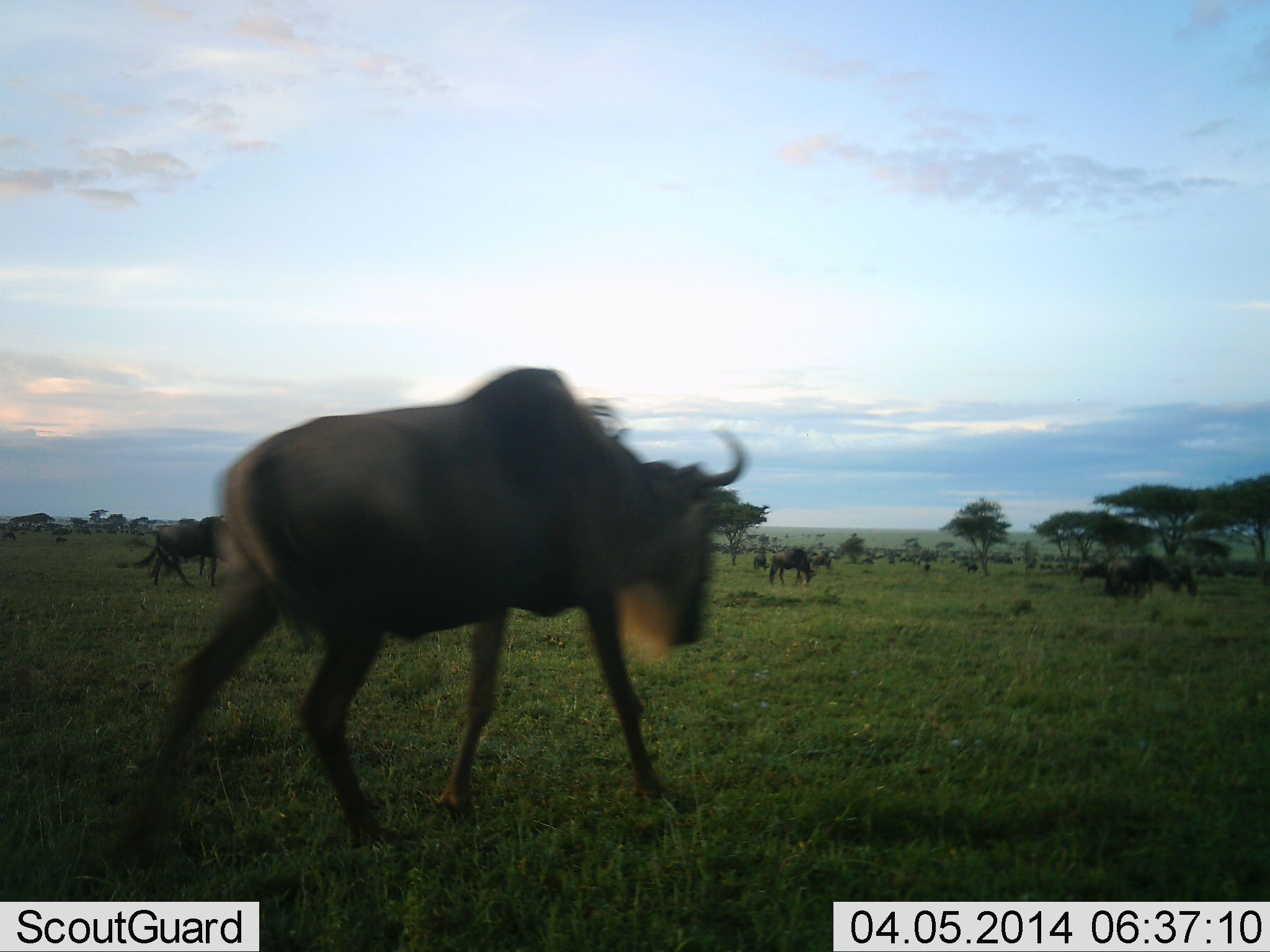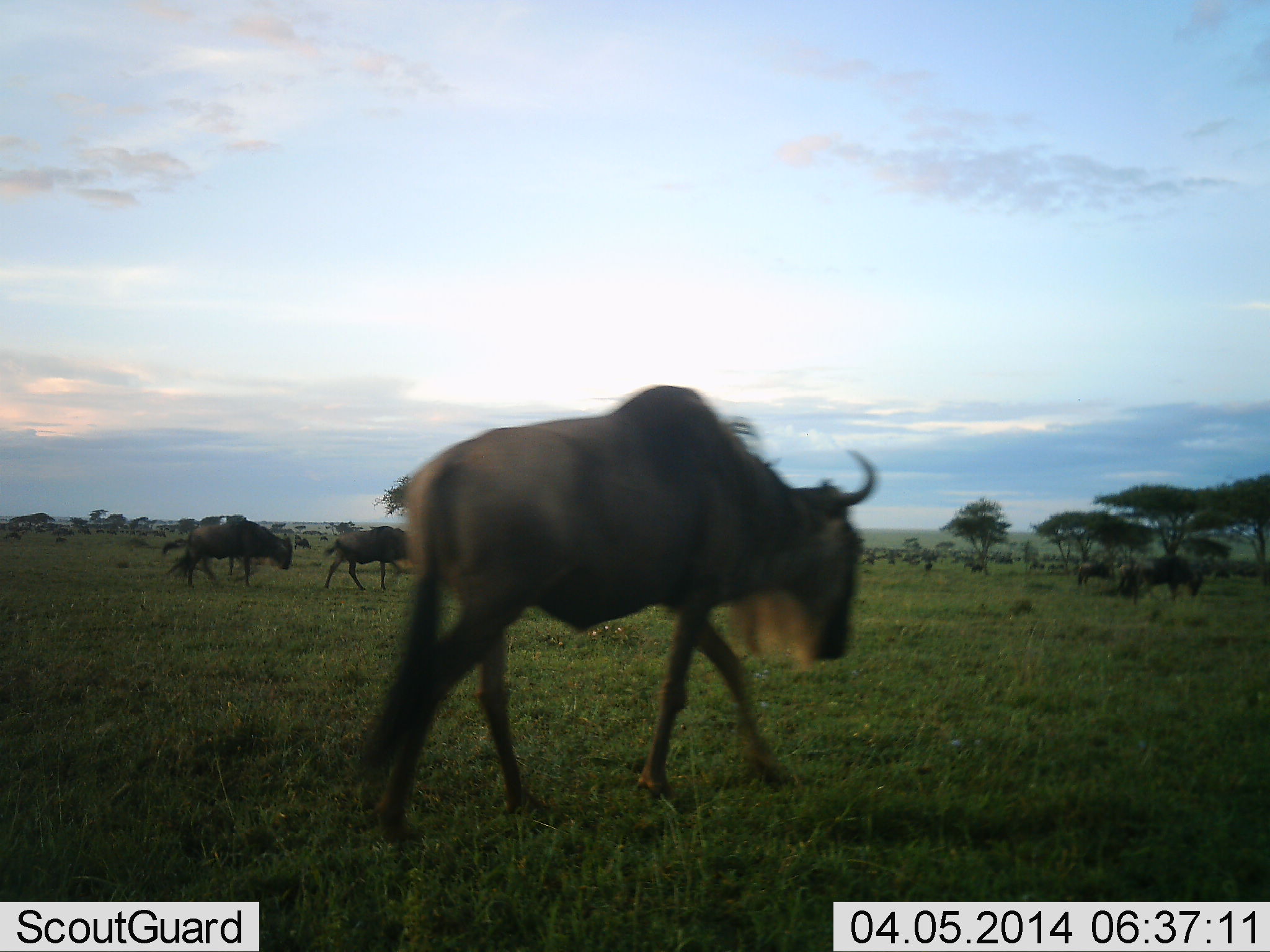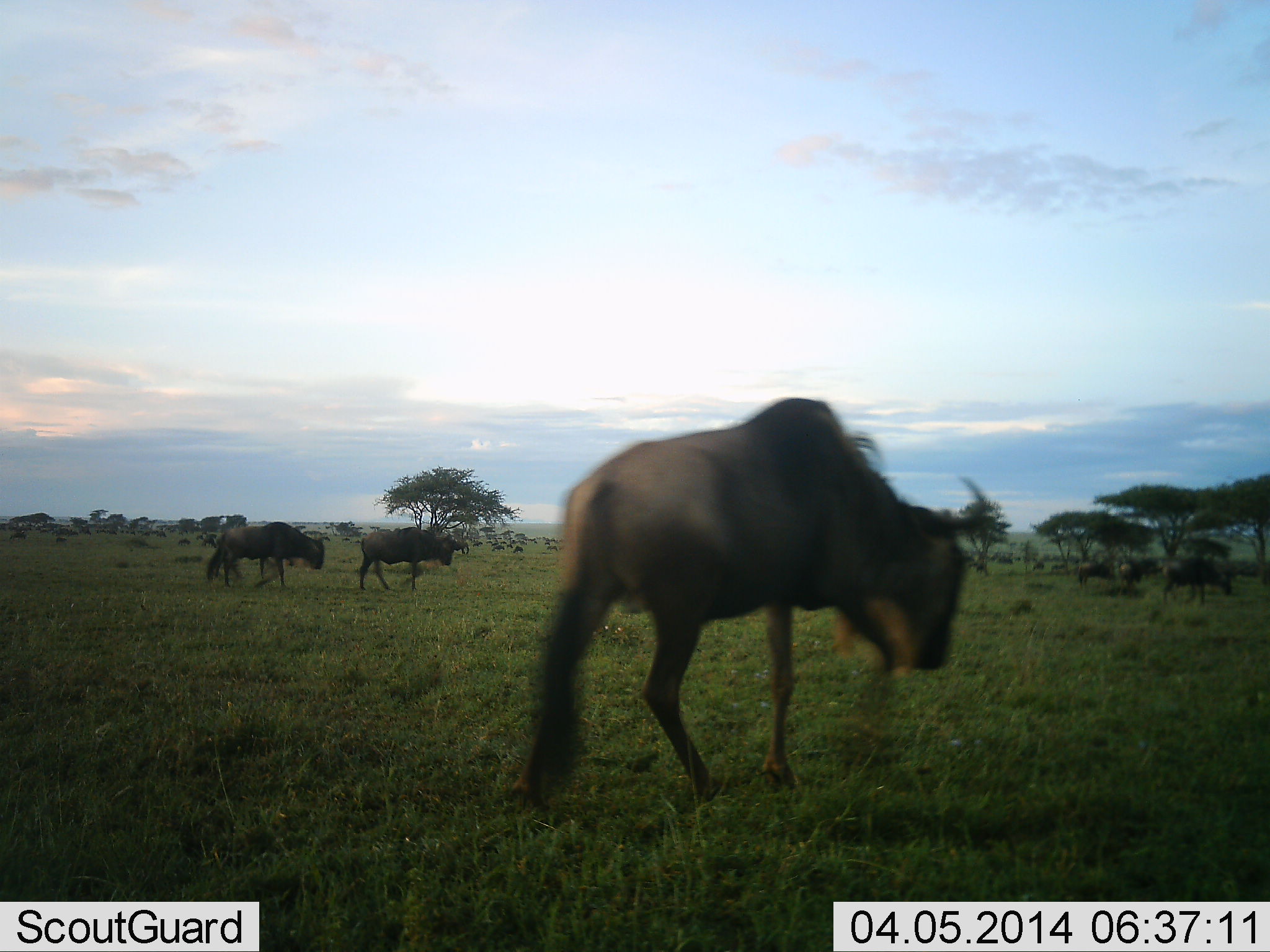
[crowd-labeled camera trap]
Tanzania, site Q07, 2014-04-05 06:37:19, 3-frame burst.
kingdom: Animalia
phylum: Chordata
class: Mammalia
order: Artiodactyla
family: Bovidae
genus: Connochaetes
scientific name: Connochaetes taurinus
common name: blue wildebeest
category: wildebeest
Wildebeest (blue wildebeest) (Connochaetes taurinus), count 11-50. Behavior (volunteer vote fractions): standing 20%, resting 0%, moving 100%, interacting 0%. Young present (vote fraction): 0%. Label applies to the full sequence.